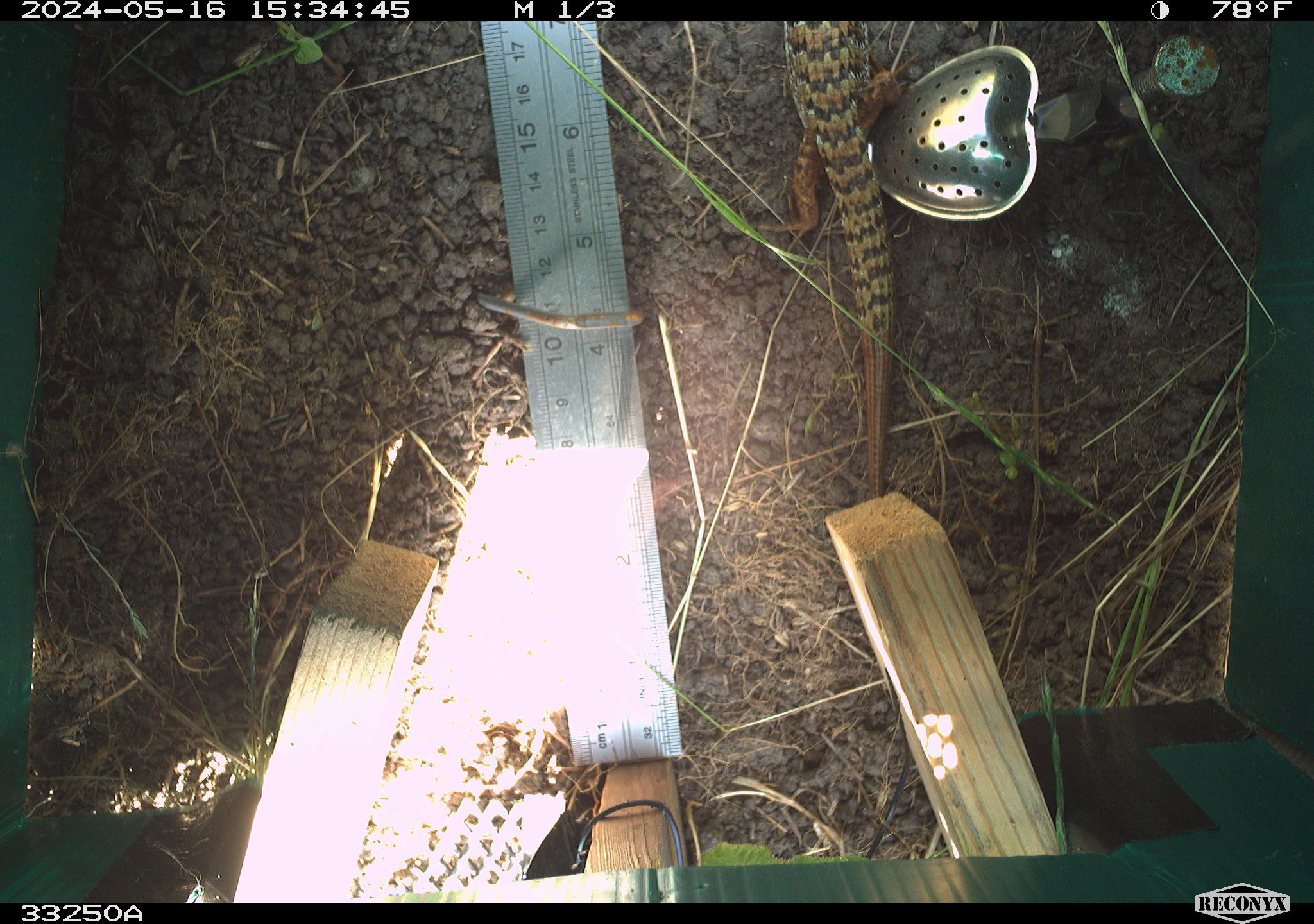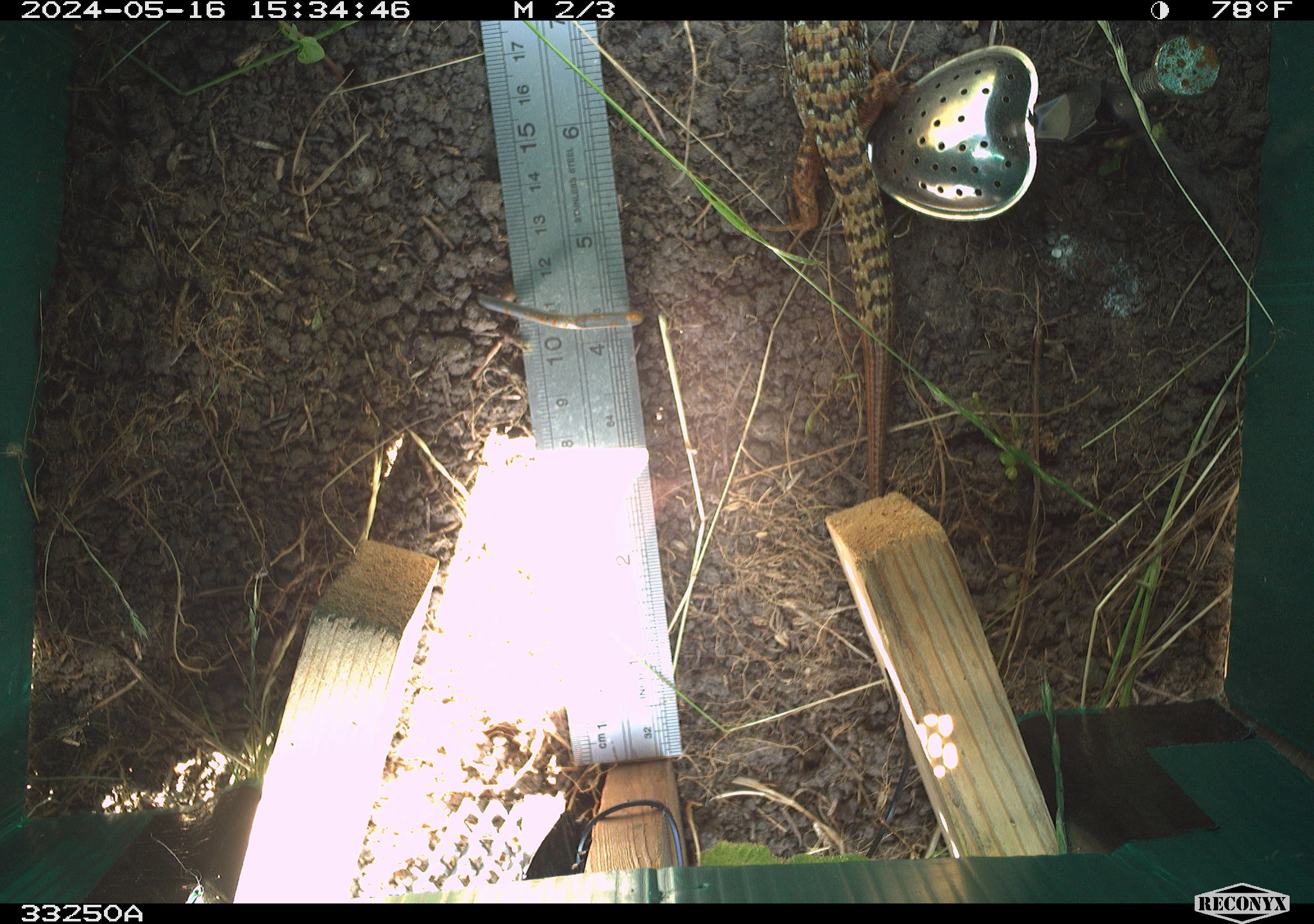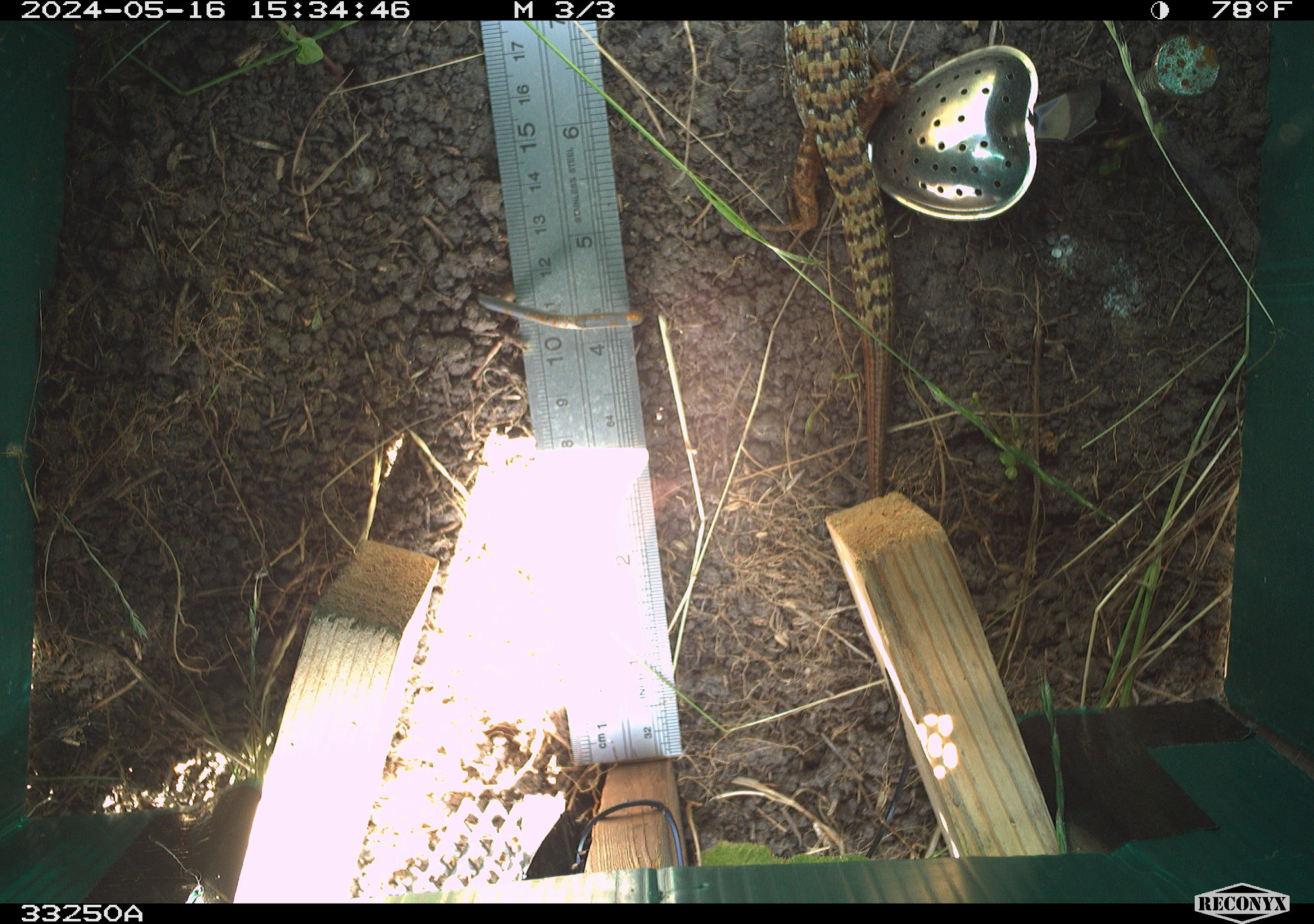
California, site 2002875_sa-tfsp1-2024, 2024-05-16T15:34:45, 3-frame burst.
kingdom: Animalia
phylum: Chordata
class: Reptilia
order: Squamata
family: Anguidae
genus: Elgaria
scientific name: Elgaria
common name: alligator lizards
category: elgaria species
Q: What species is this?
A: Elgaria species (alligator lizards) (Elgaria).